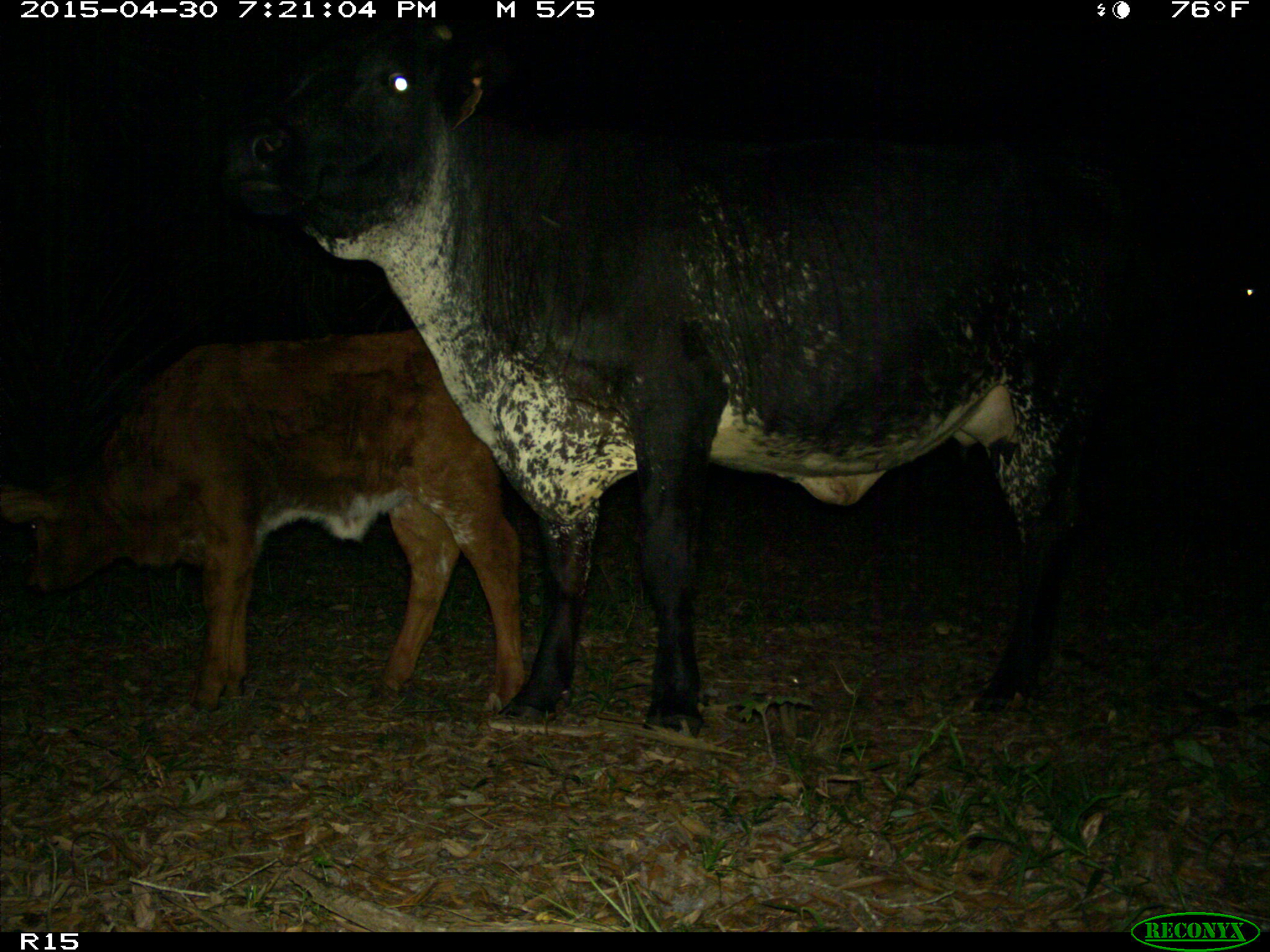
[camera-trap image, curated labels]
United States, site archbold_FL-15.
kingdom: Animalia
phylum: Chordata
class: Mammalia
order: Artiodactyla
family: Bovidae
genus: Bos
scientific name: Bos taurus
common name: domestic cow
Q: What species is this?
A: Bos taurus (domestic cow).